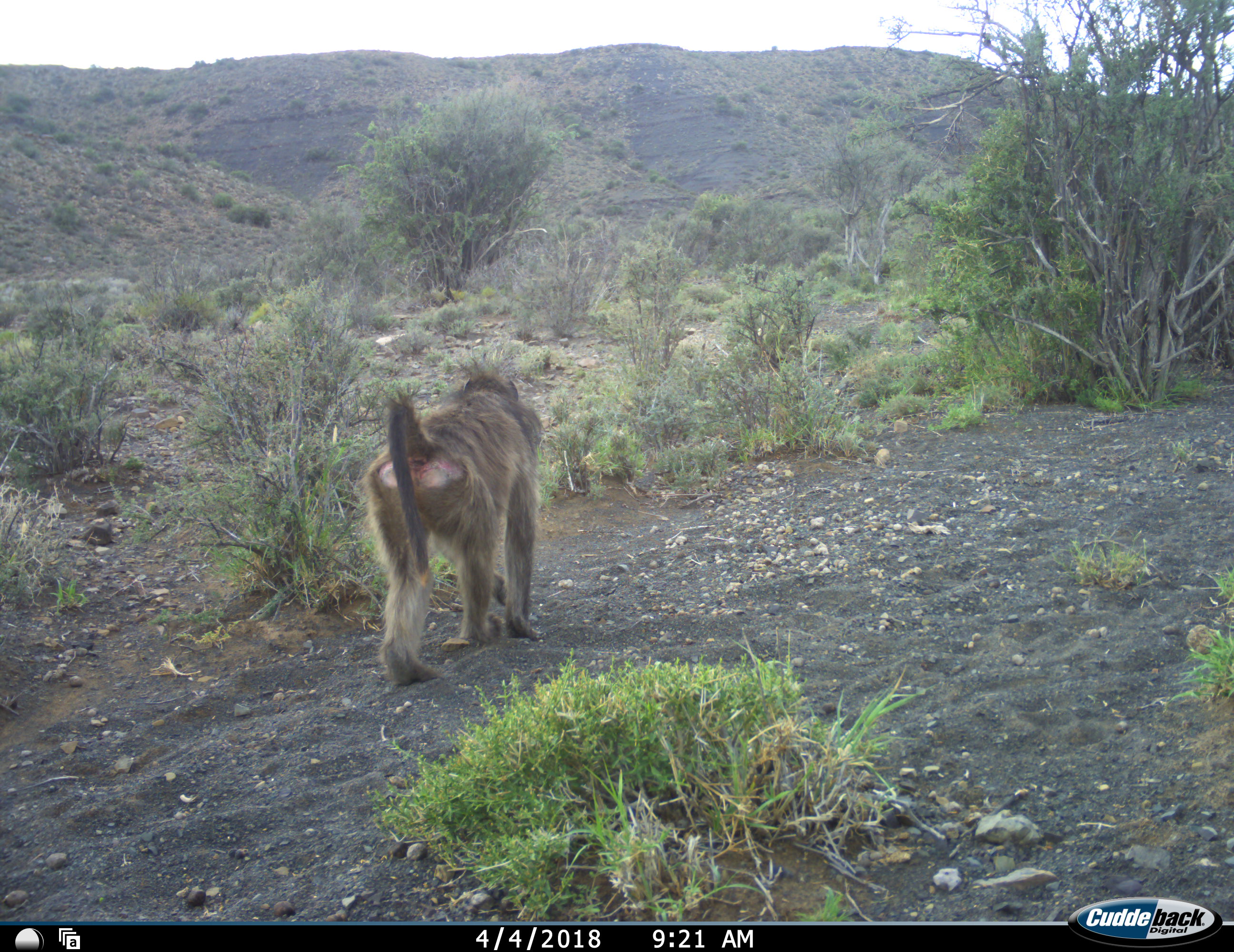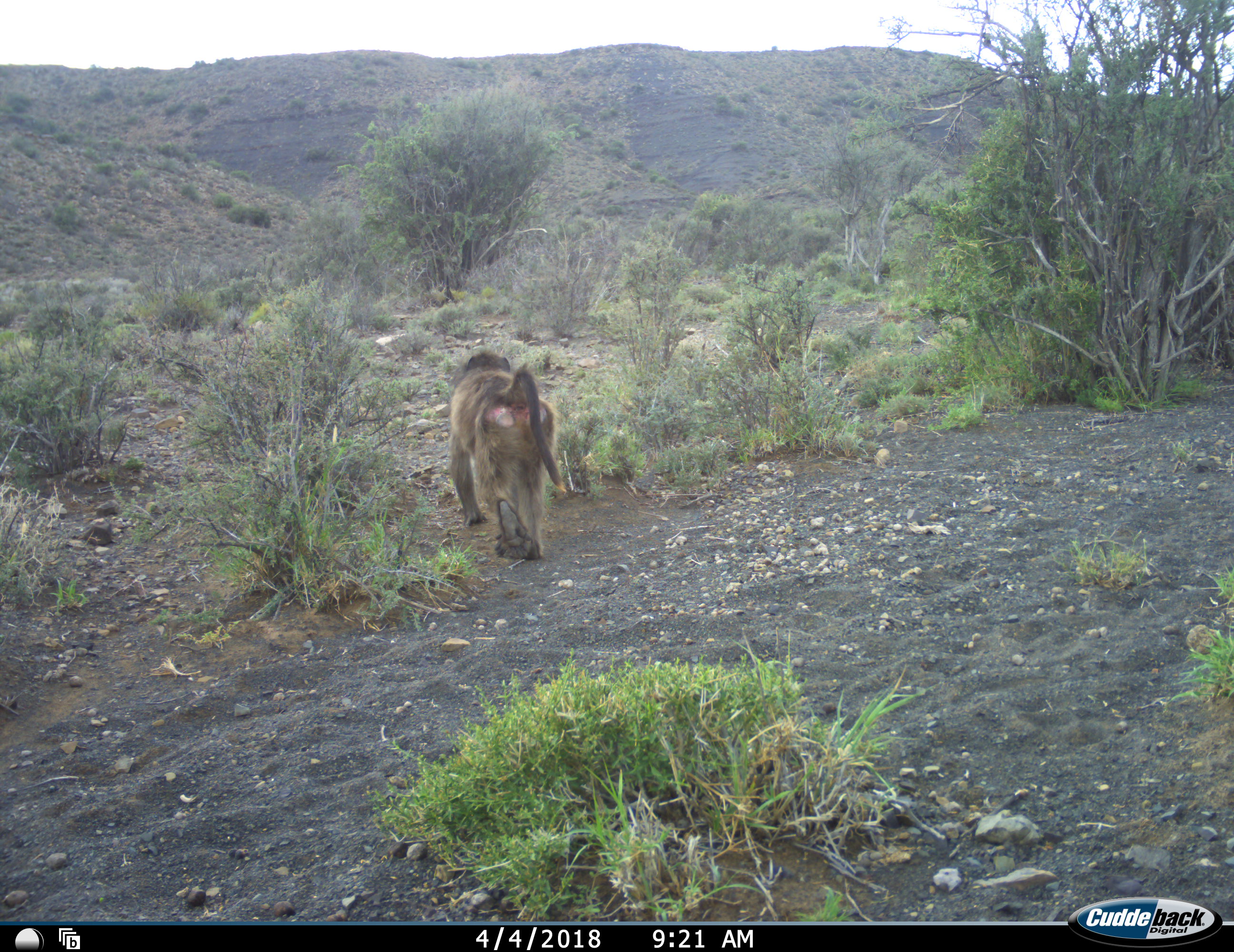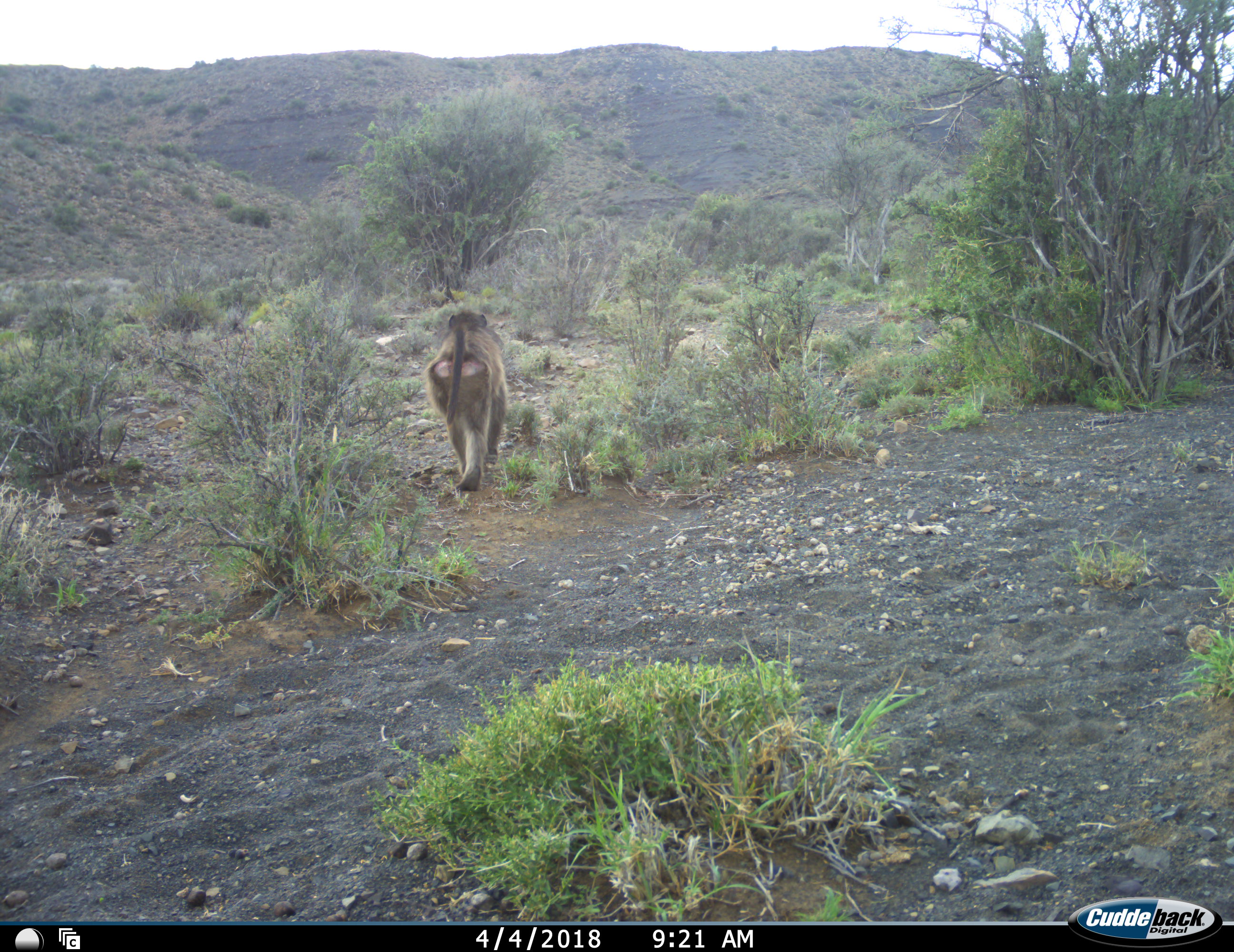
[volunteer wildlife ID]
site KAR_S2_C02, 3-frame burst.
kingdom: Animalia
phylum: Chordata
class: Mammalia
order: Primates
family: Cercopithecidae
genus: Papio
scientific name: Papio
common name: baboon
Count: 1.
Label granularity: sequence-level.